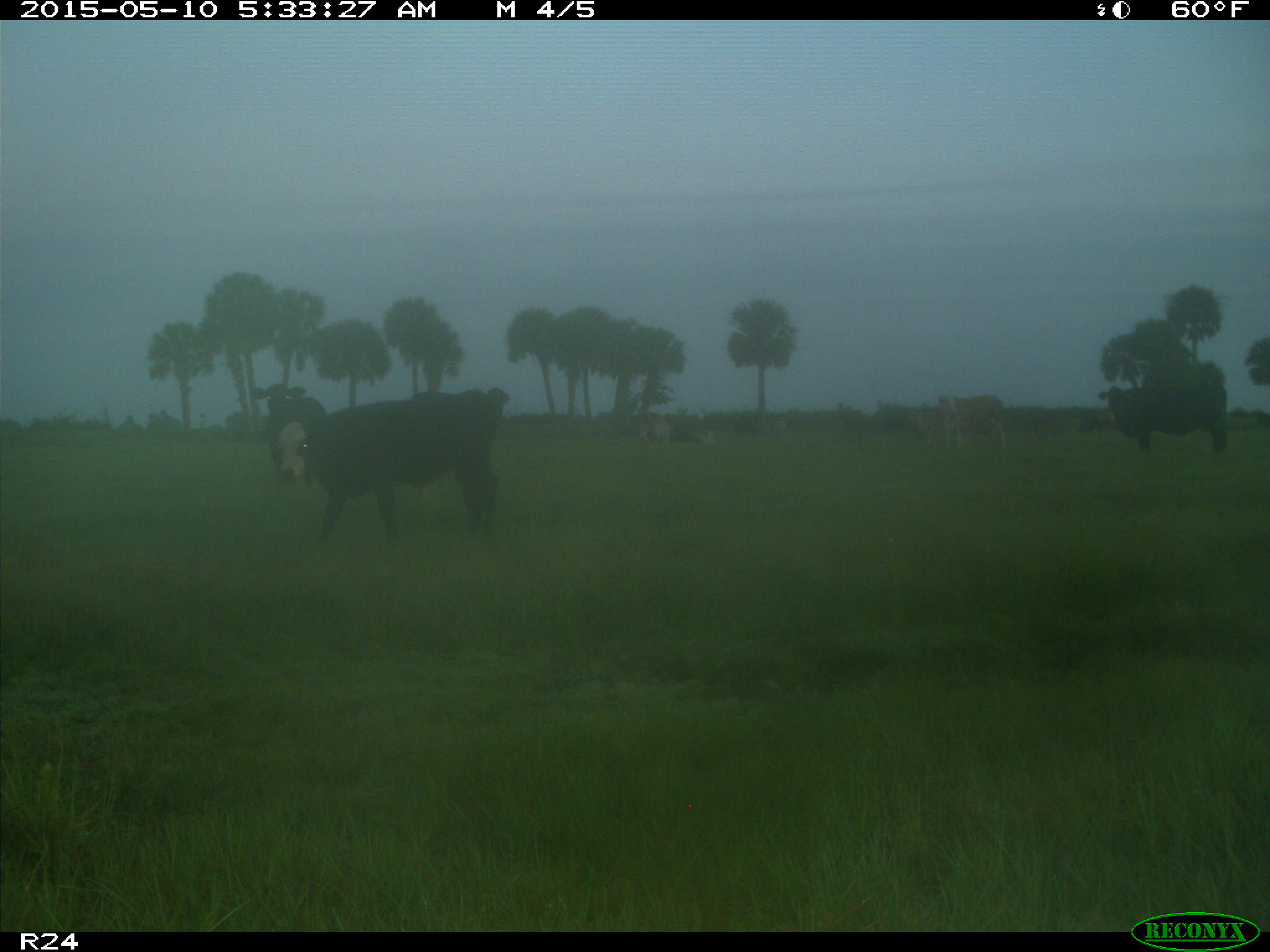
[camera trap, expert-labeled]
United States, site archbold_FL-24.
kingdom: Animalia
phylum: Chordata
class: Mammalia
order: Artiodactyla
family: Bovidae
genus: Bos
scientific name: Bos taurus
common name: domestic cow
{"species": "Bos taurus (domestic cow)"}